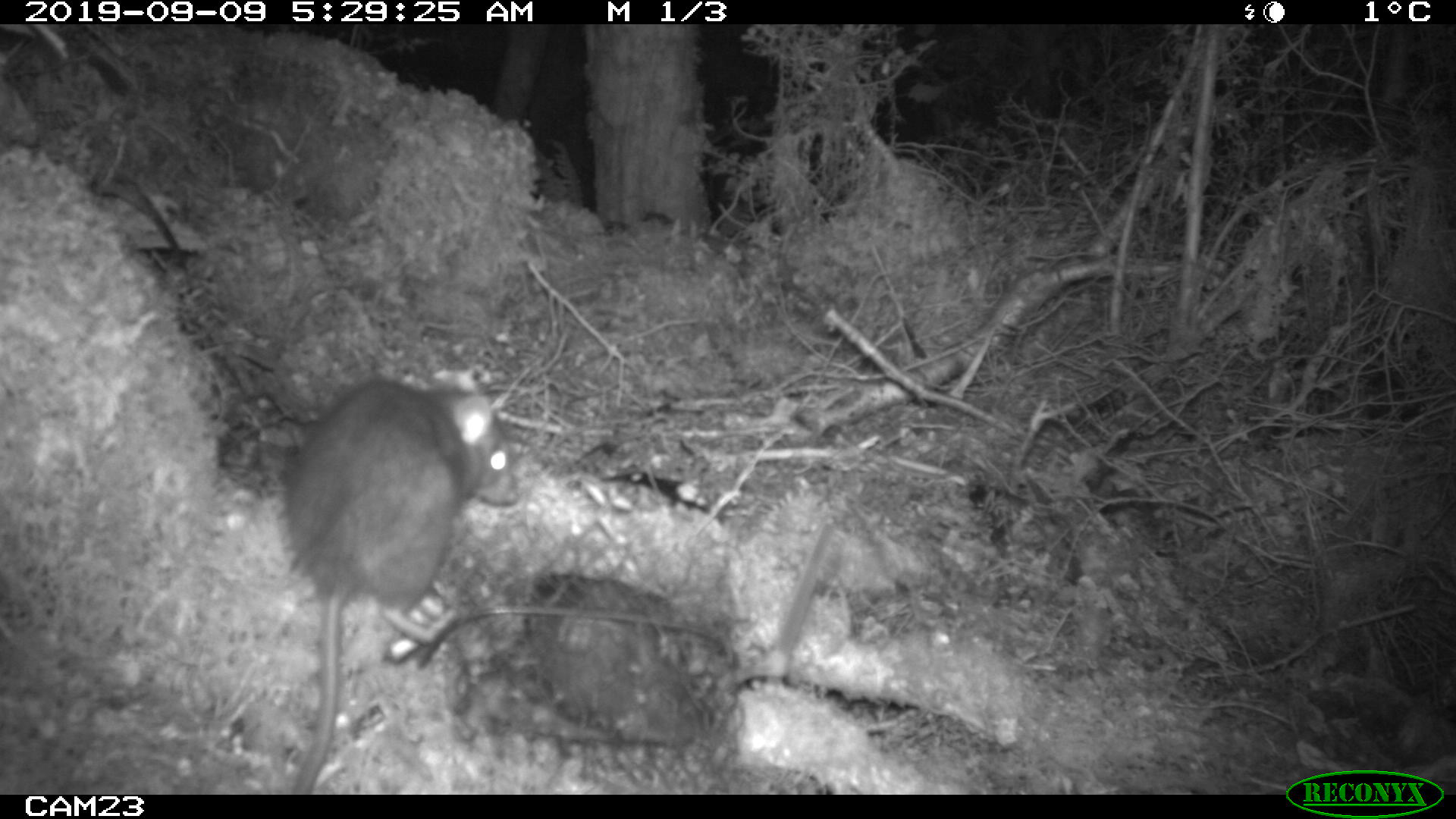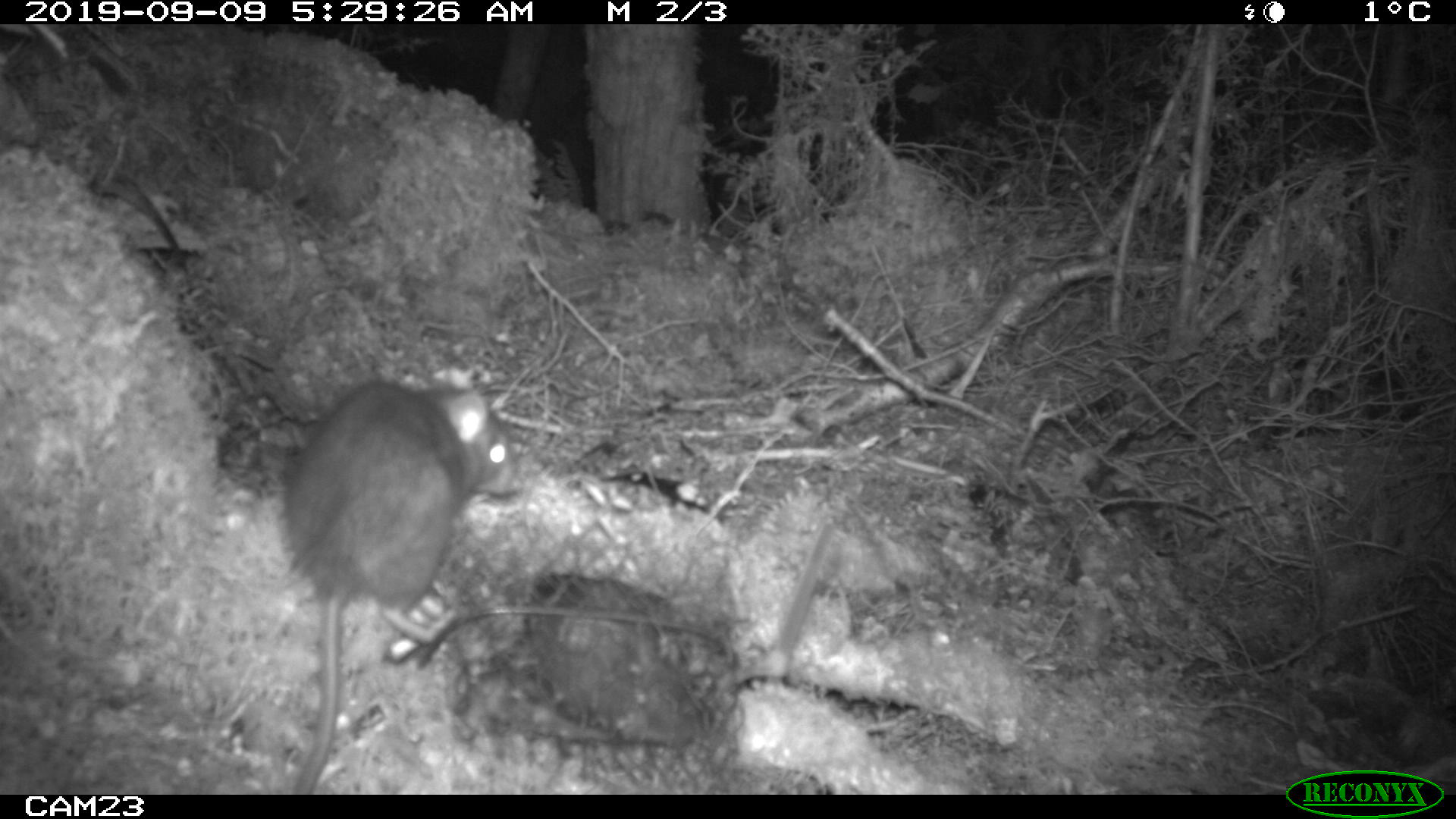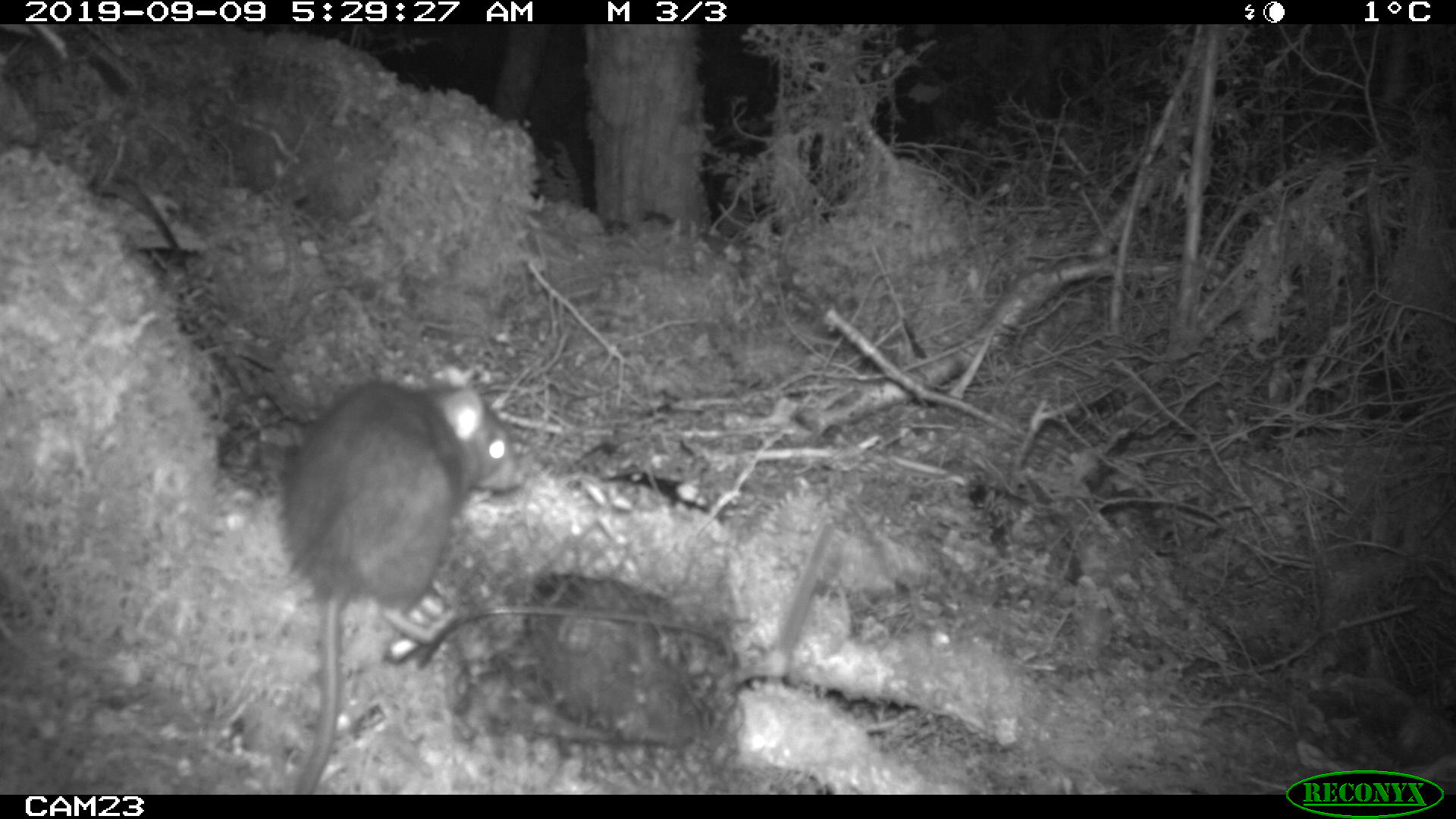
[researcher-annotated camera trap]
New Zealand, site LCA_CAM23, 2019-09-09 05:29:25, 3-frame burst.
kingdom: Animalia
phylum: Chordata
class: Mammalia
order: Rodentia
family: Muridae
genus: Rattus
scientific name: Rattus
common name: rat